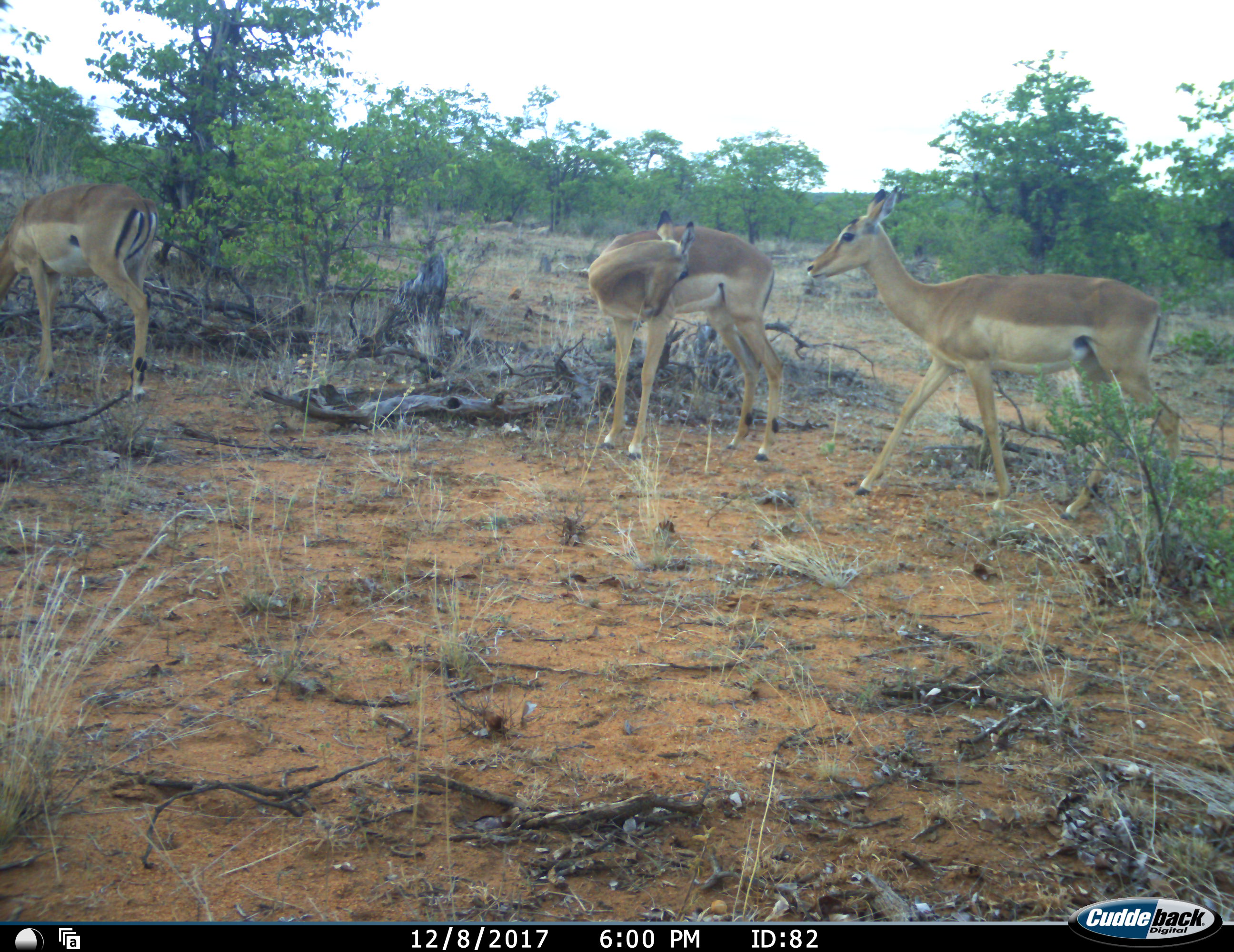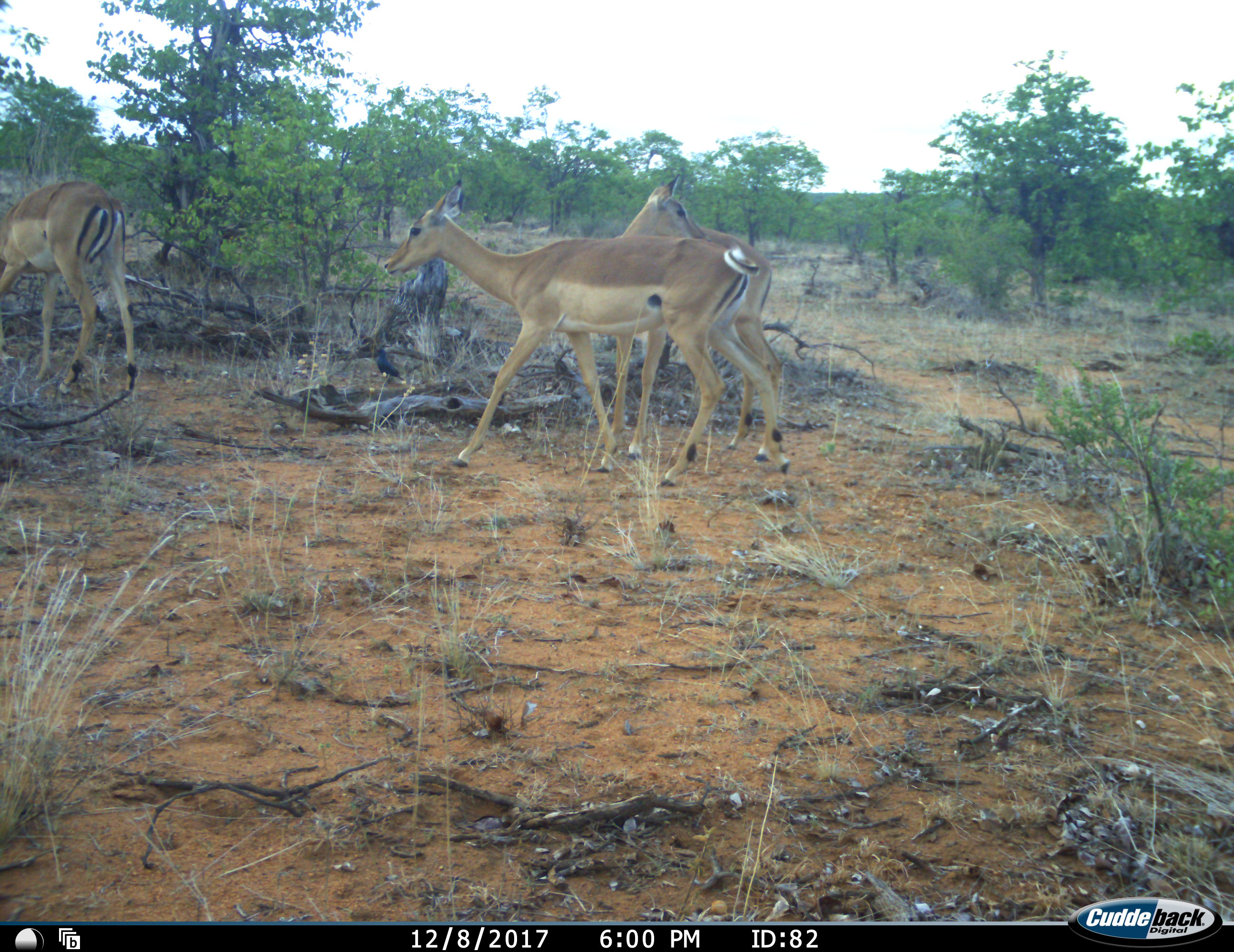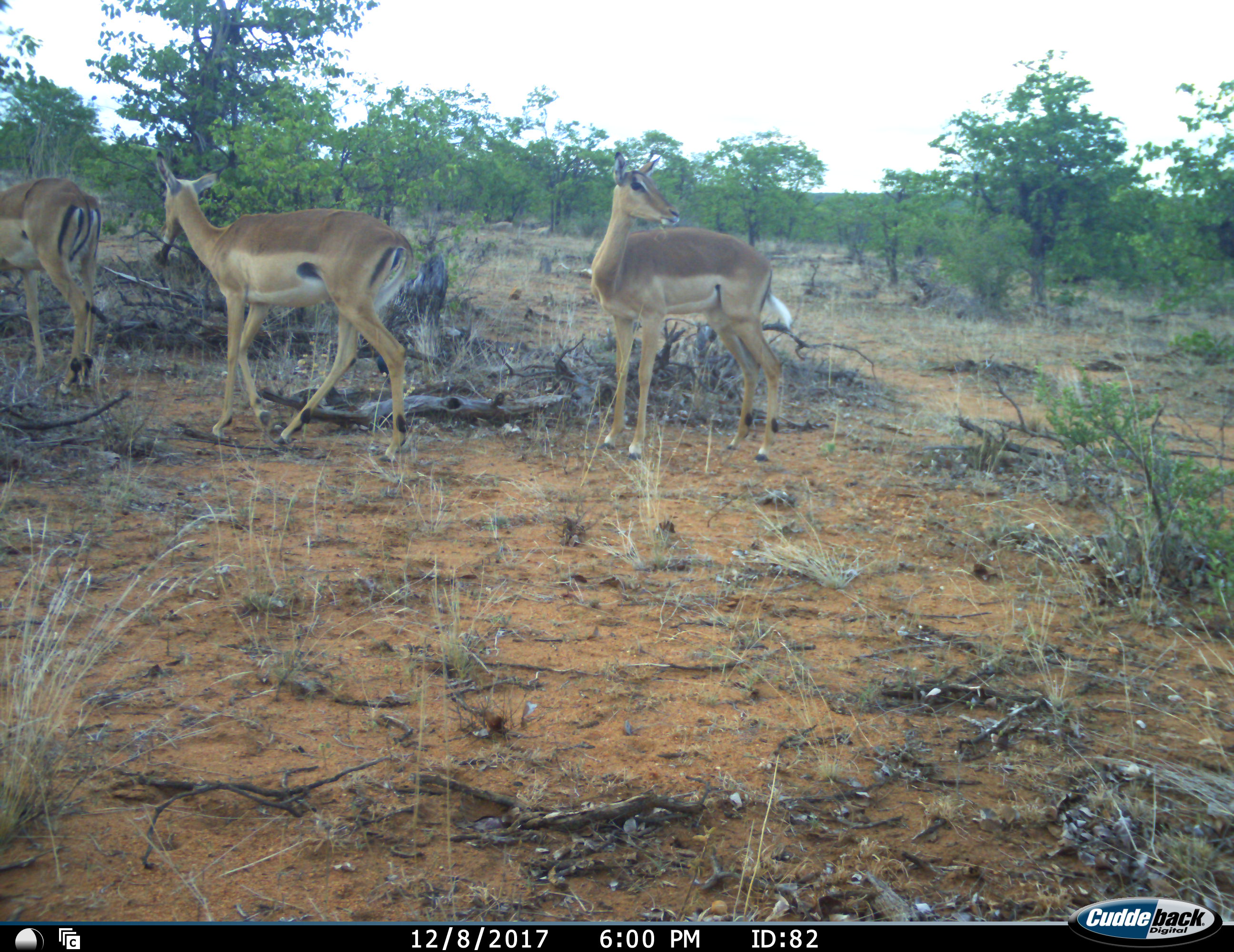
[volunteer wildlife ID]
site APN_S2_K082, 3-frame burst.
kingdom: Animalia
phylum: Chordata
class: Mammalia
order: Artiodactyla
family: Bovidae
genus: Aepyceros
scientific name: Aepyceros melampus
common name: impala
Impala (Aepyceros melampus), count 3. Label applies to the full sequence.